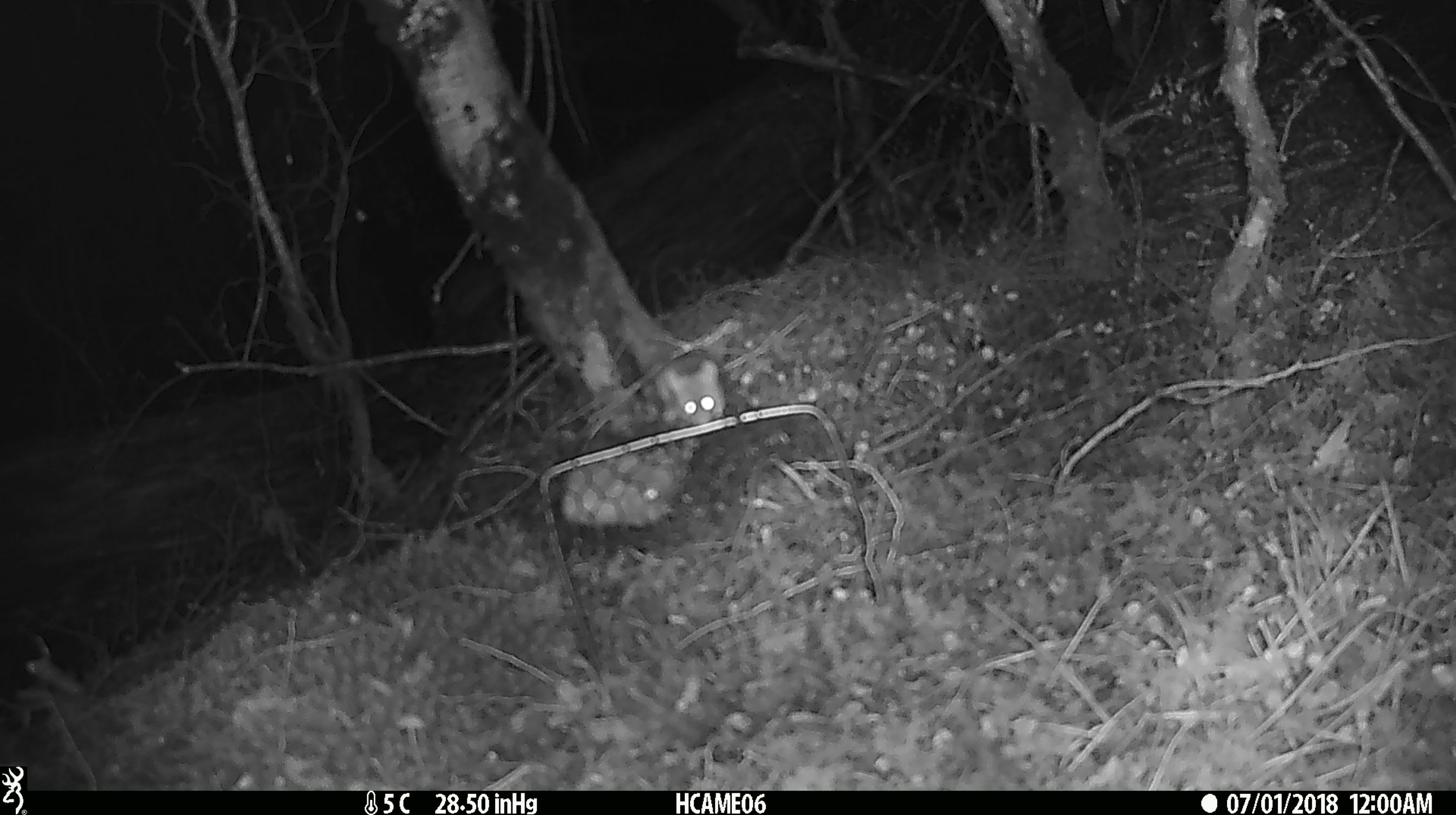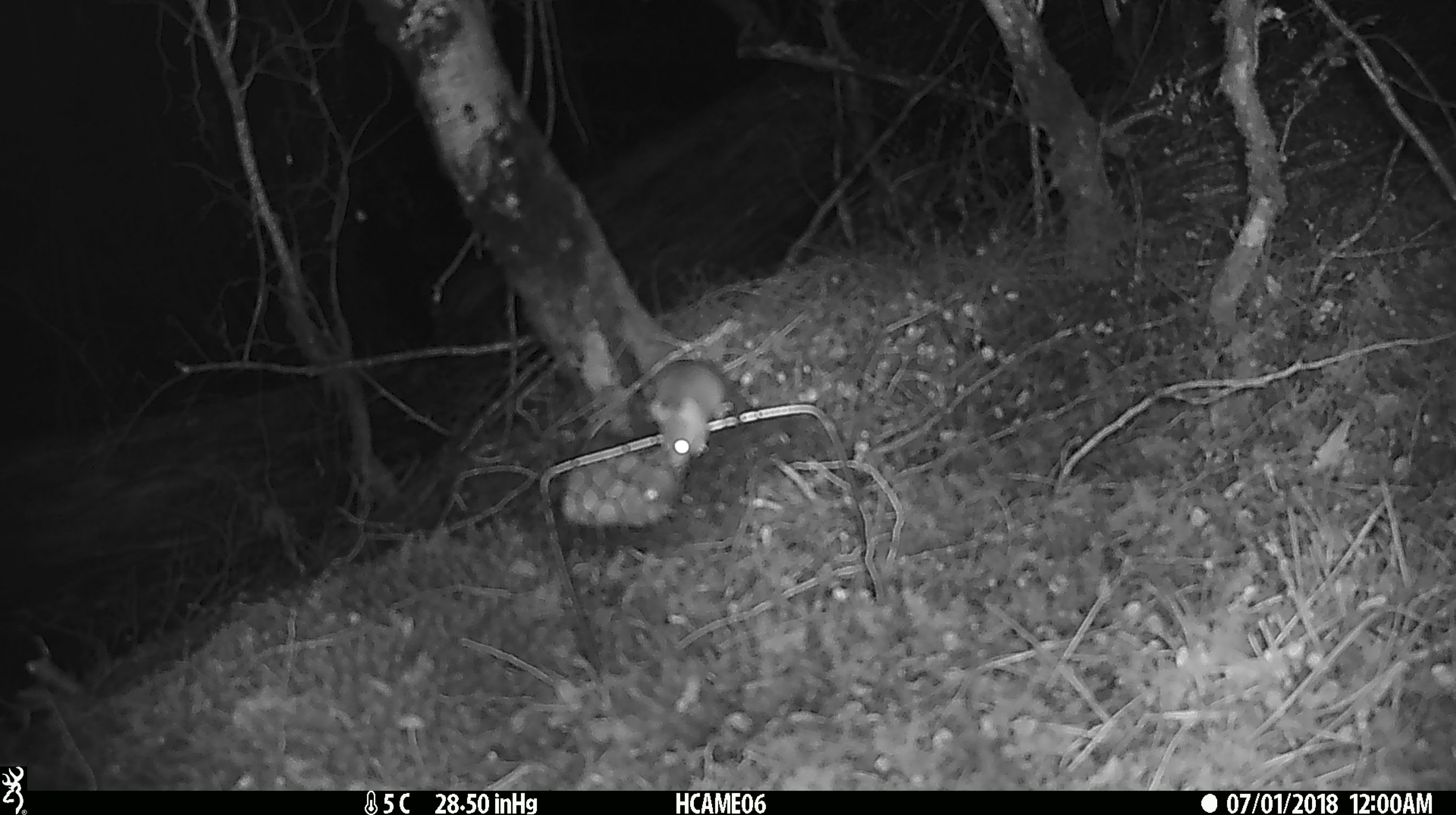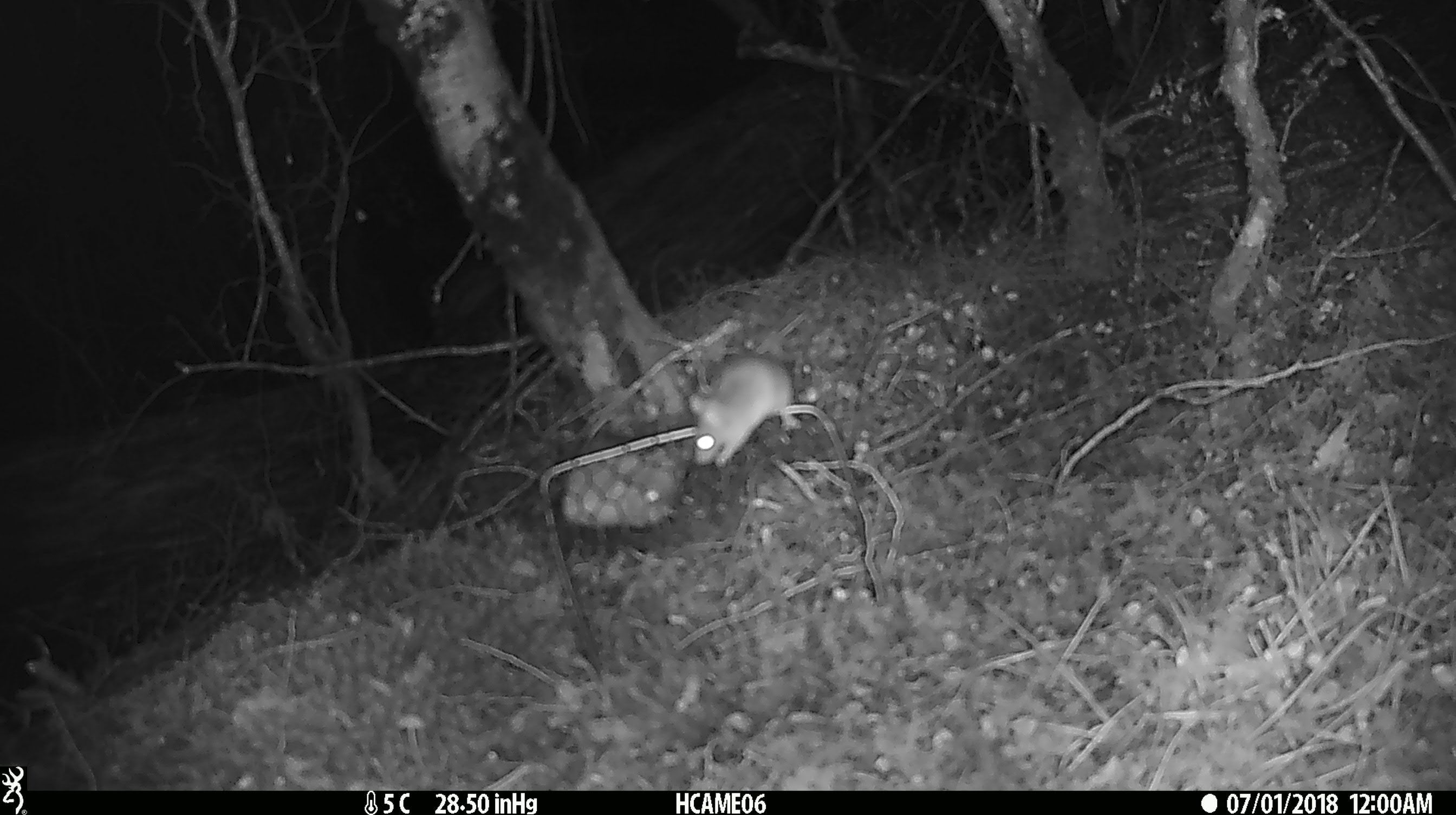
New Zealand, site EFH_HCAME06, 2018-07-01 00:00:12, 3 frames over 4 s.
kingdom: Animalia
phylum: Chordata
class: Mammalia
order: Rodentia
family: Muridae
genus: Mus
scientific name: Mus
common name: mouse